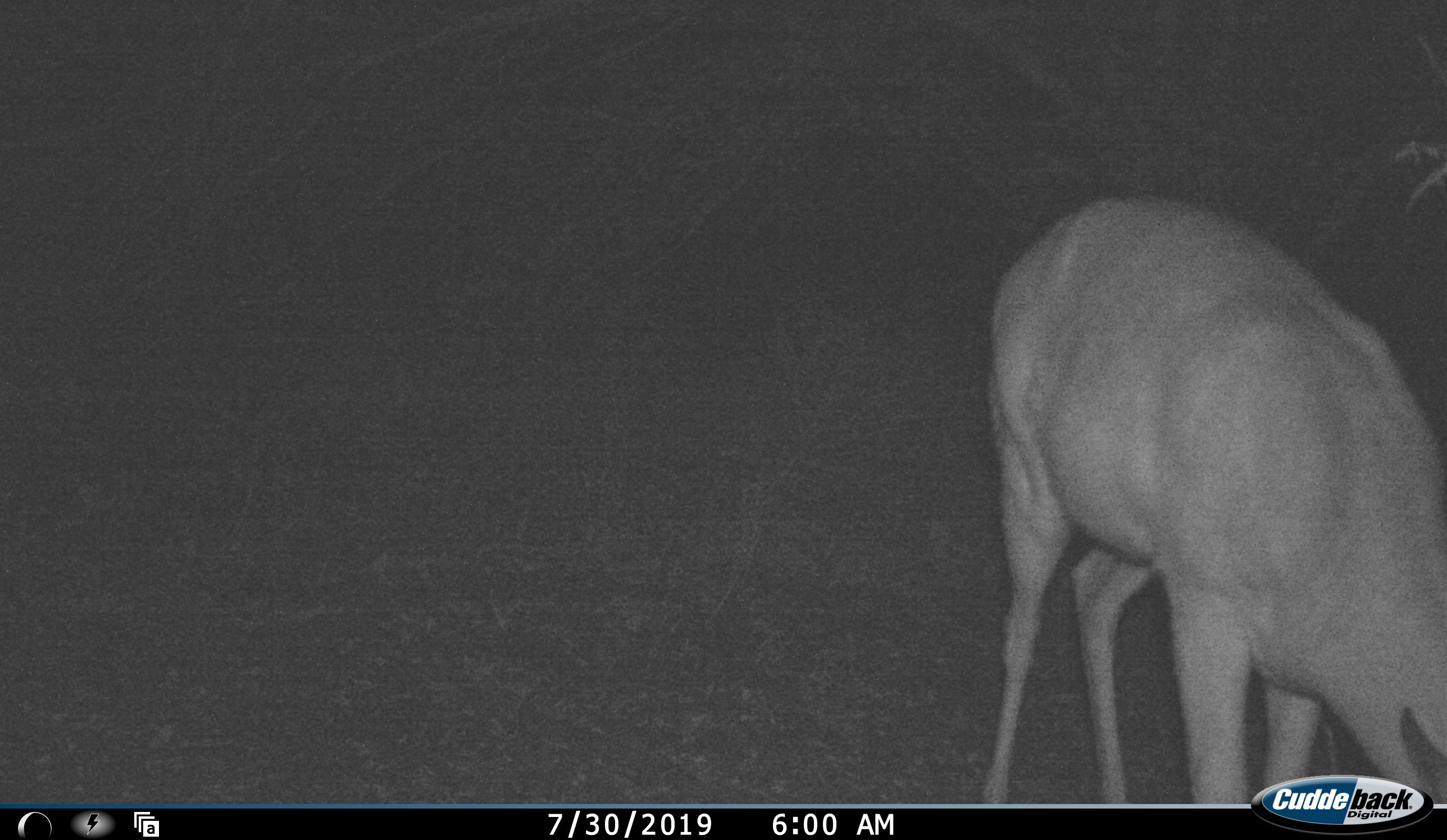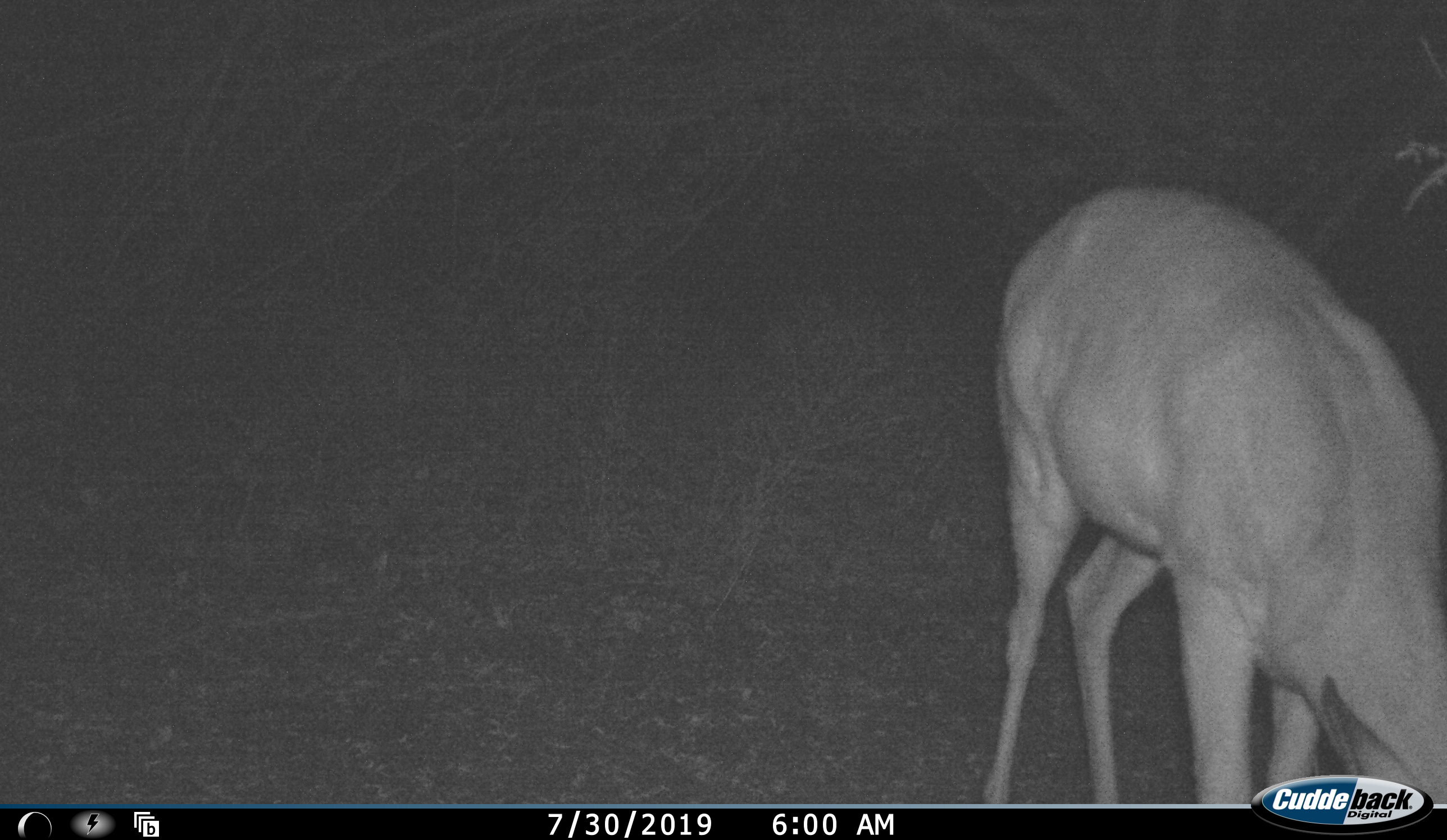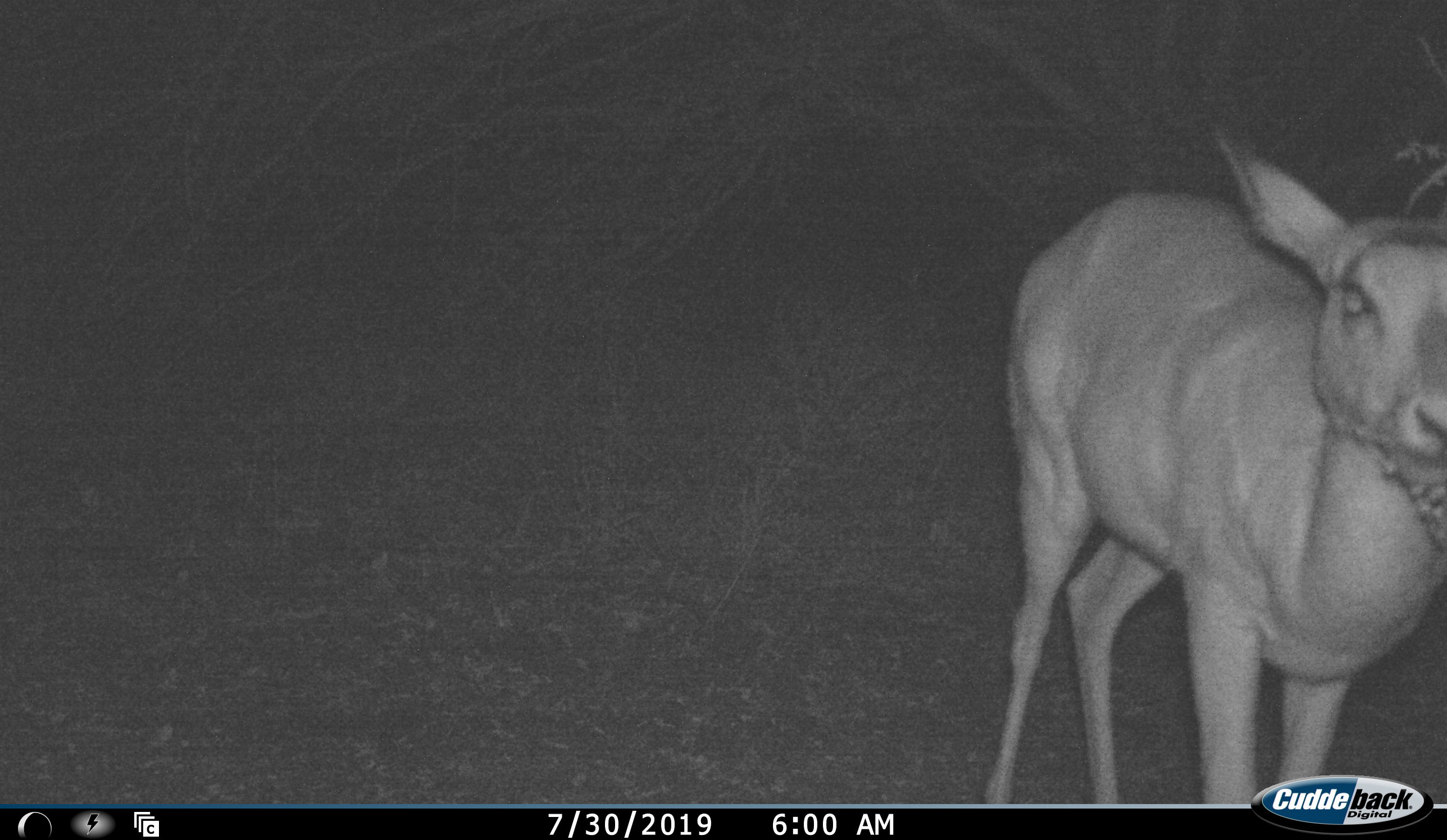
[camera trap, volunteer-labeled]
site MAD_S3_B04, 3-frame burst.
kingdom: Animalia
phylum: Chordata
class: Mammalia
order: Artiodactyla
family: Bovidae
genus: Aepyceros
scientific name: Aepyceros melampus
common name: impala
Impala (Aepyceros melampus), count 1. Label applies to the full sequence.